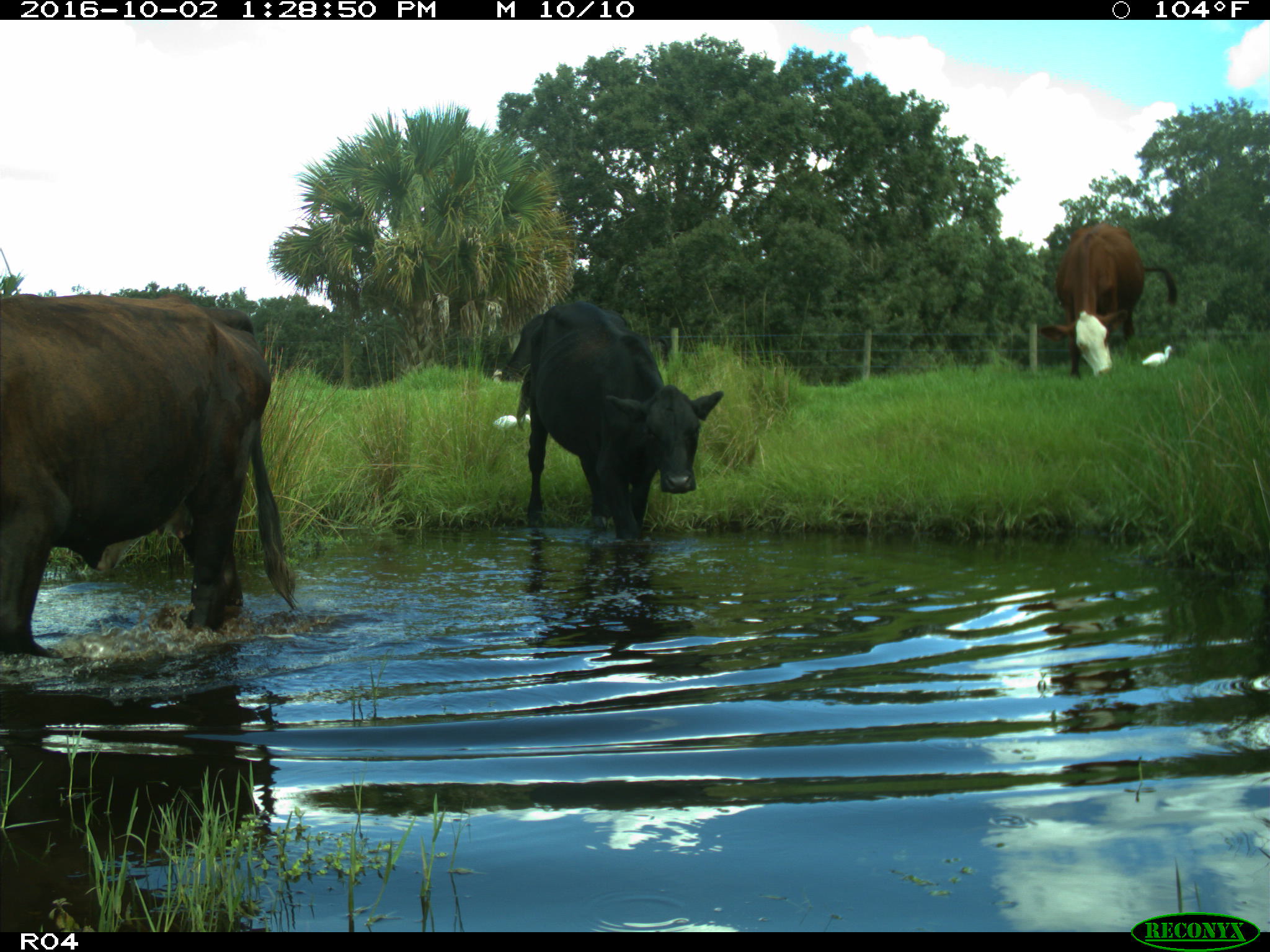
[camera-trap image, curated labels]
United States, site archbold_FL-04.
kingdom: Animalia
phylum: Chordata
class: Mammalia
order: Artiodactyla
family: Bovidae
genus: Bos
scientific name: Bos taurus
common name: domestic cow